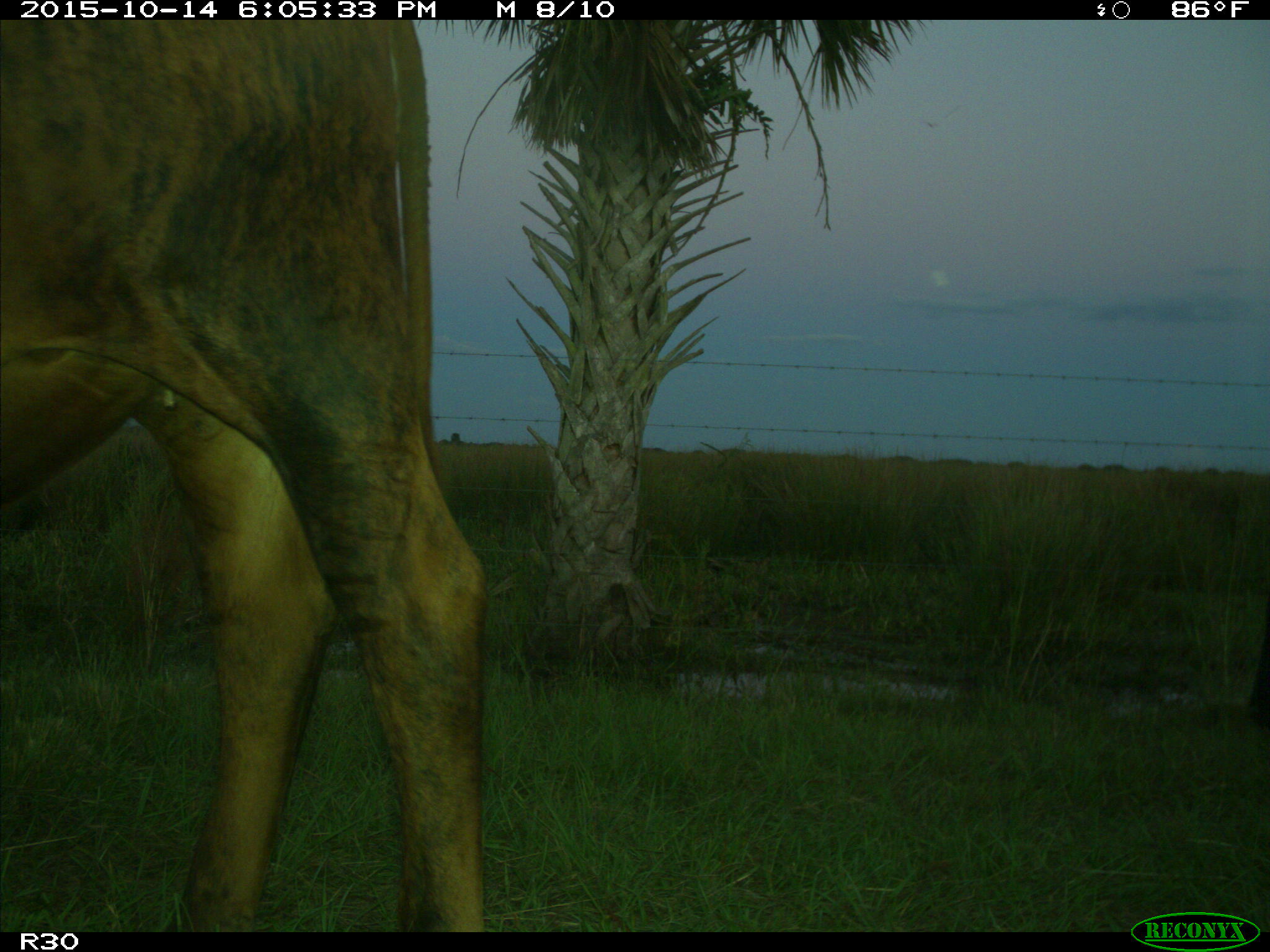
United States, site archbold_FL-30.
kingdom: Animalia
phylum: Chordata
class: Mammalia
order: Artiodactyla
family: Bovidae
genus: Bos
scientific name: Bos taurus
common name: domestic cow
Bos taurus (domestic cow).